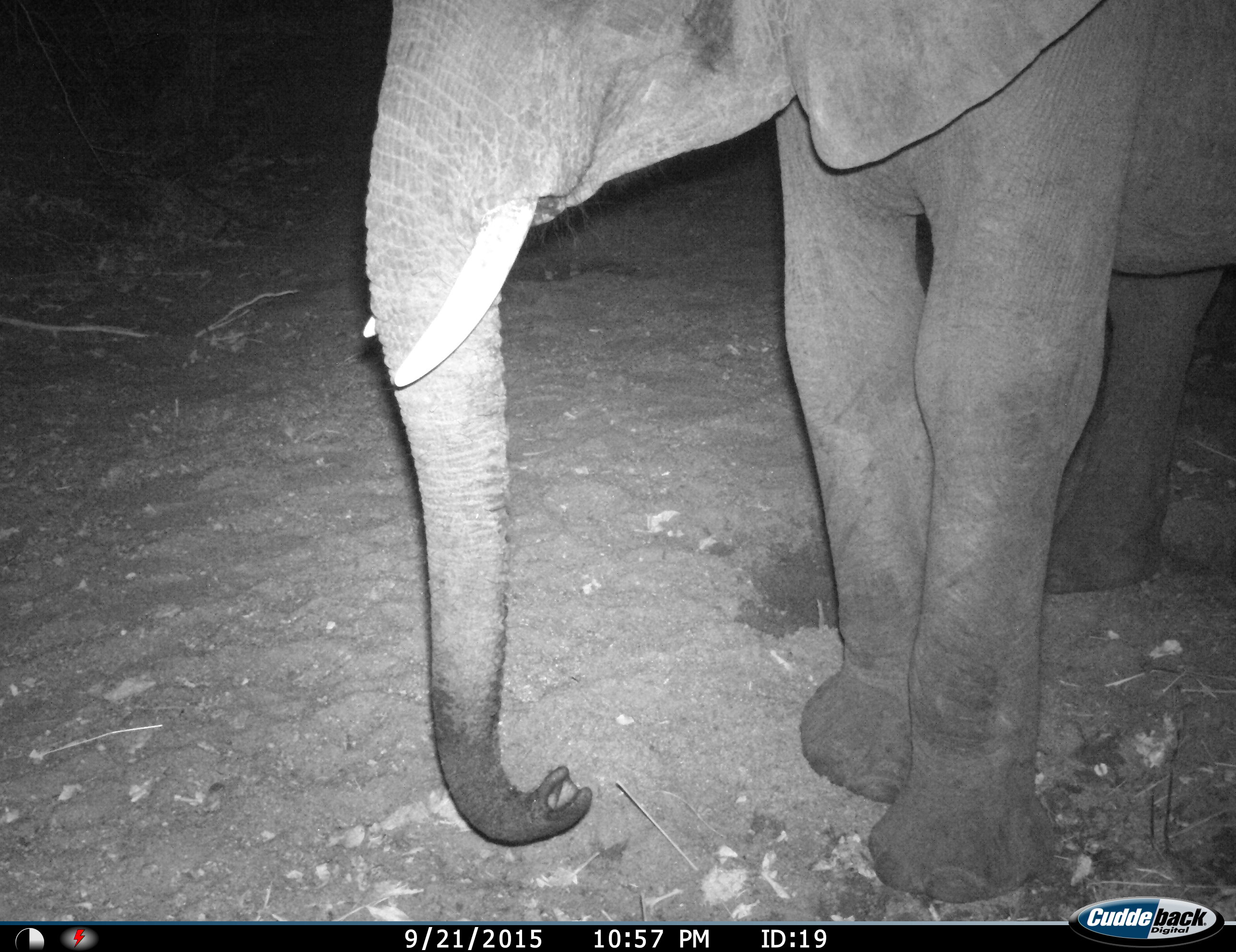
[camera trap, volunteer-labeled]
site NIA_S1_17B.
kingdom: Animalia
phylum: Chordata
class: Mammalia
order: Proboscidea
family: Elephantidae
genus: Loxodonta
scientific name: Loxodonta africana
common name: african bush elephant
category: elephant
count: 1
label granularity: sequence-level